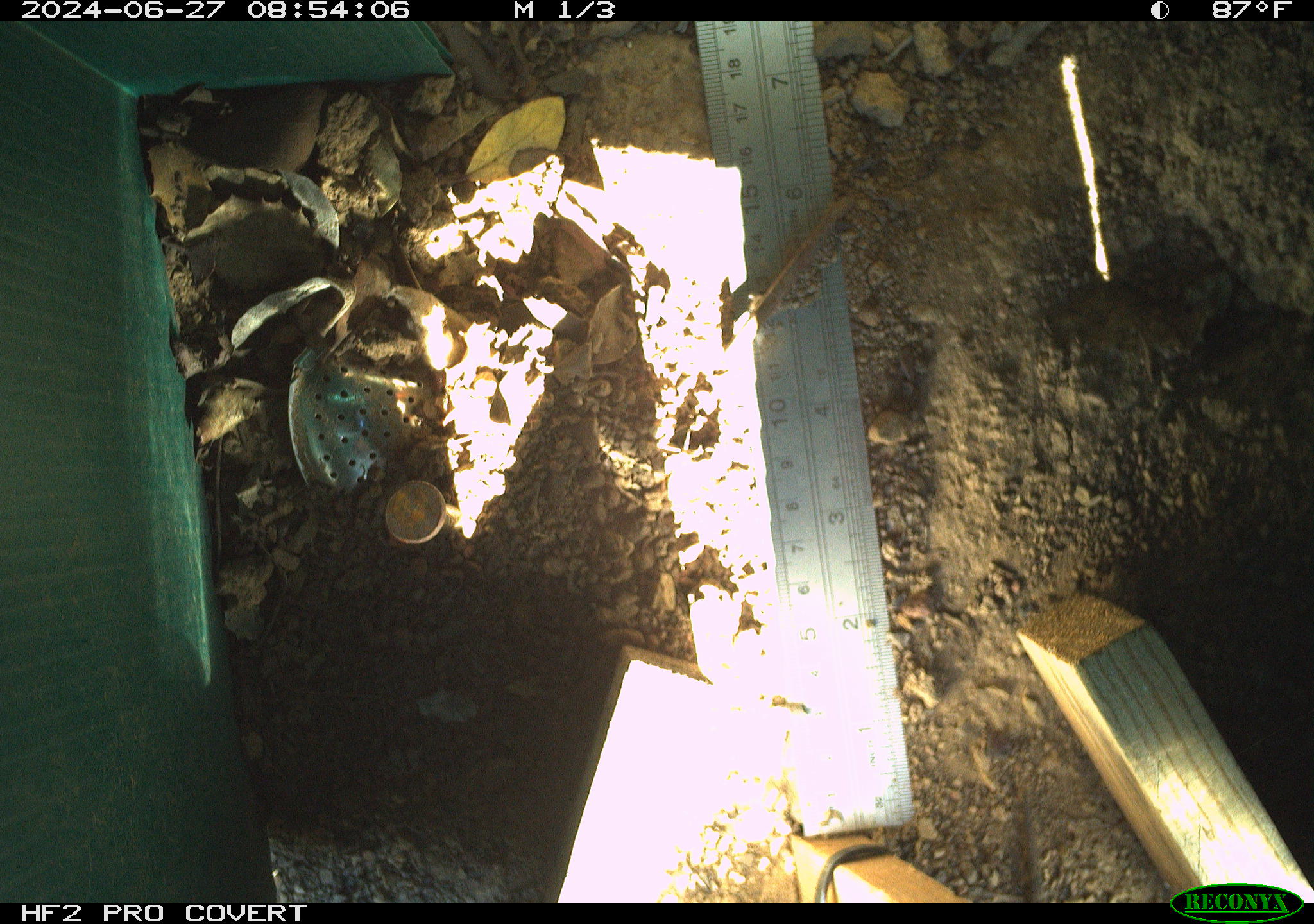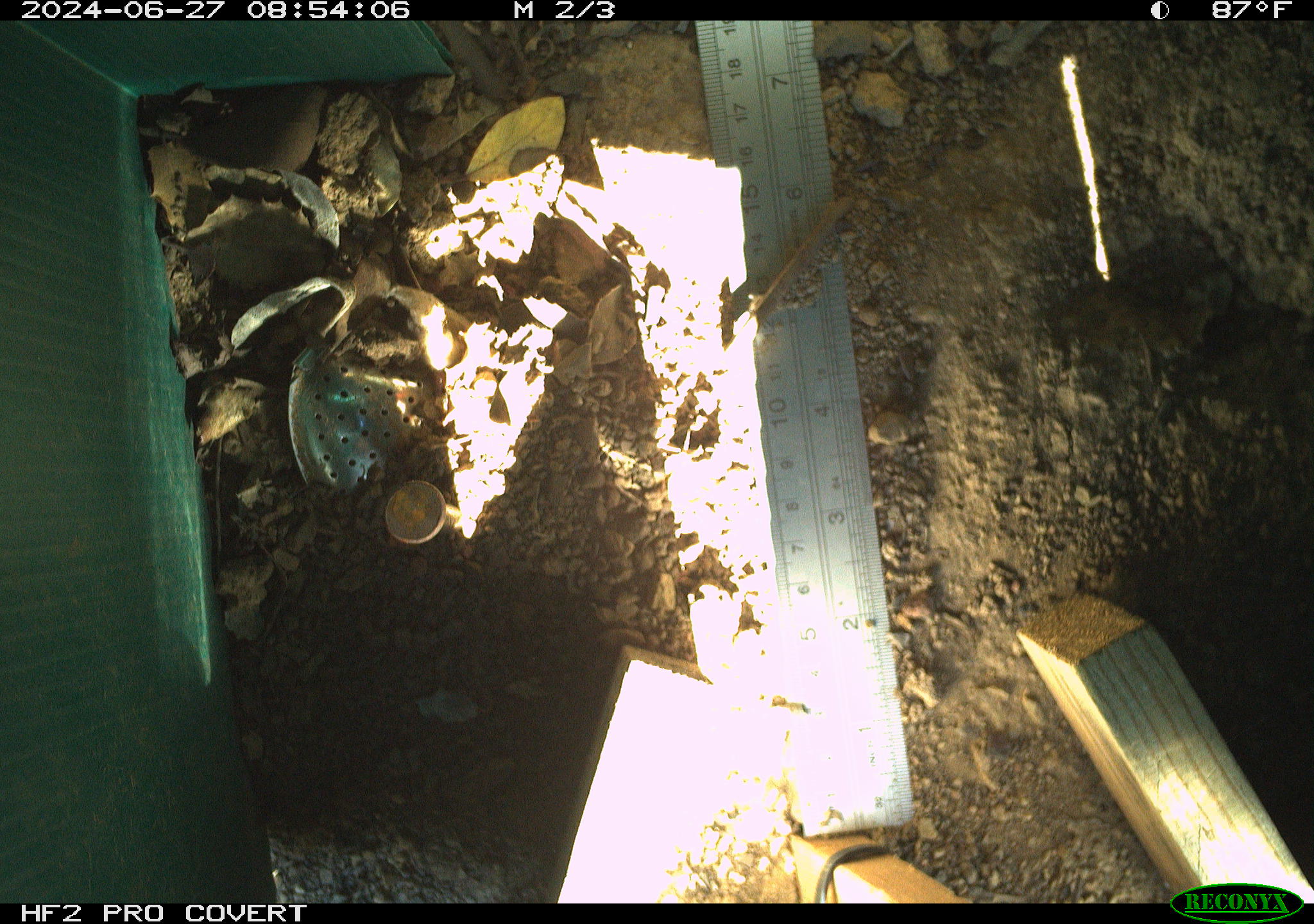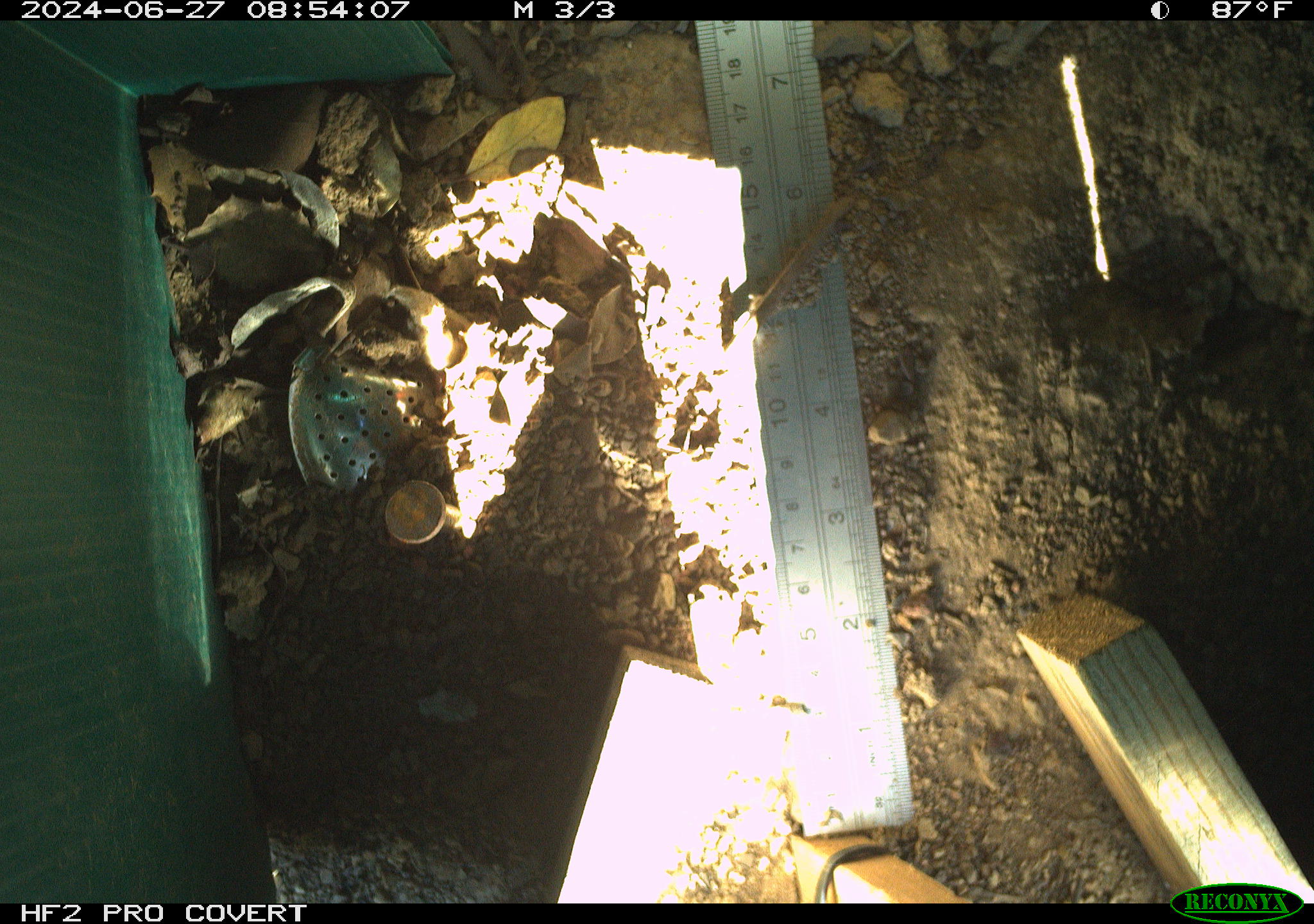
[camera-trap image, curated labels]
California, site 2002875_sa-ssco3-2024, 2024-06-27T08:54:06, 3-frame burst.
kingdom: Animalia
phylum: Chordata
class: Reptilia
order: Squamata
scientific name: Squamata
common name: lizards and snakes